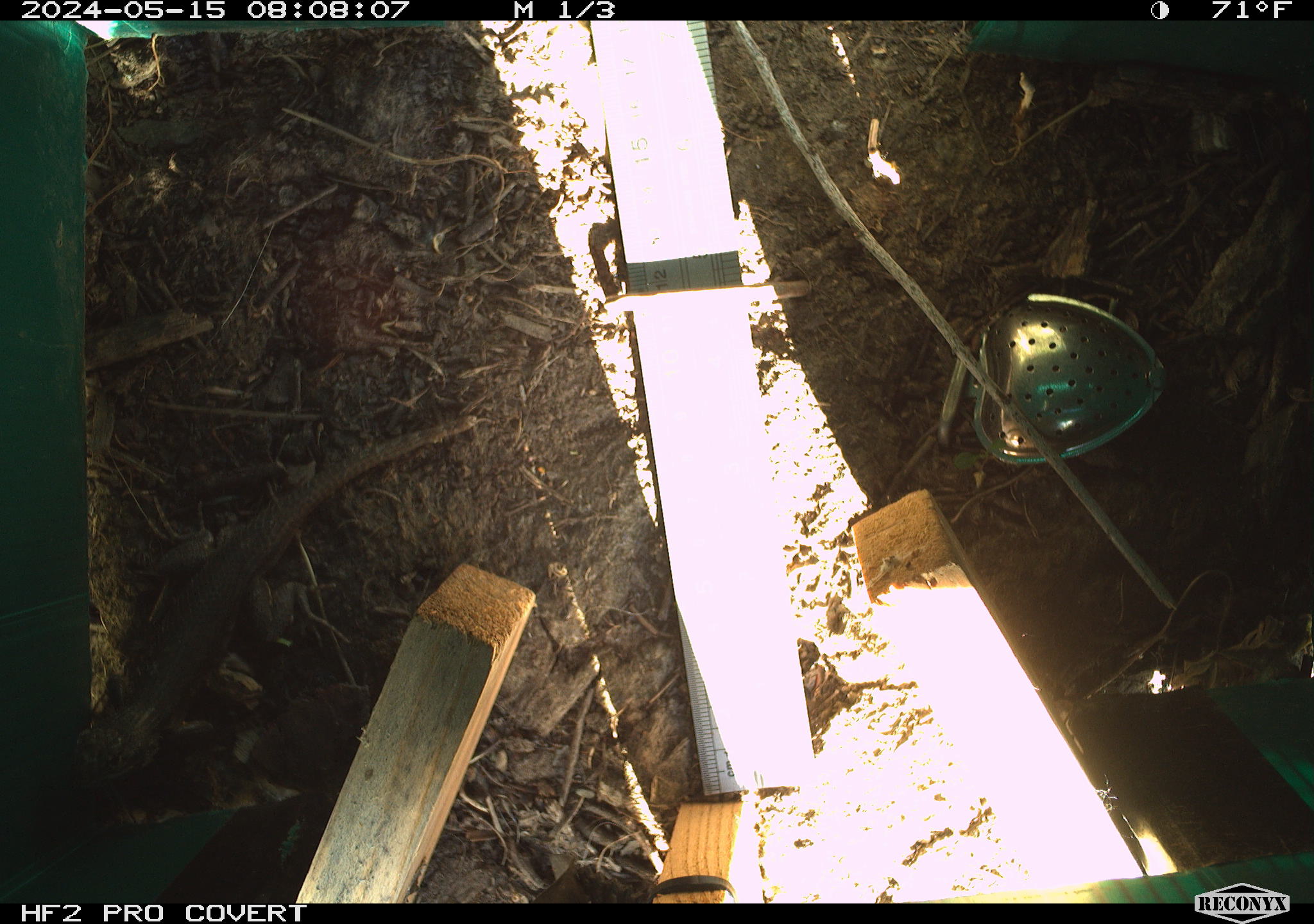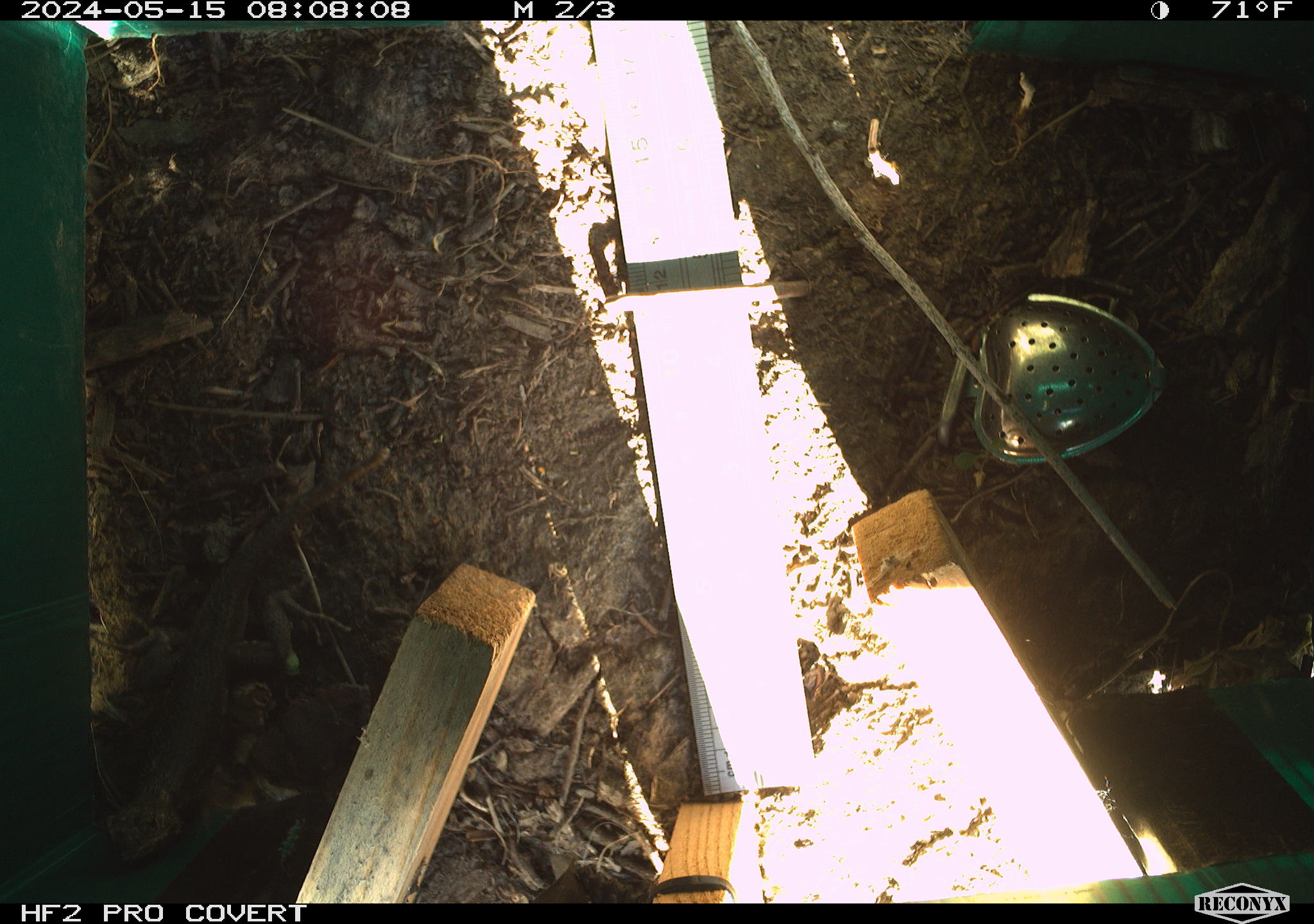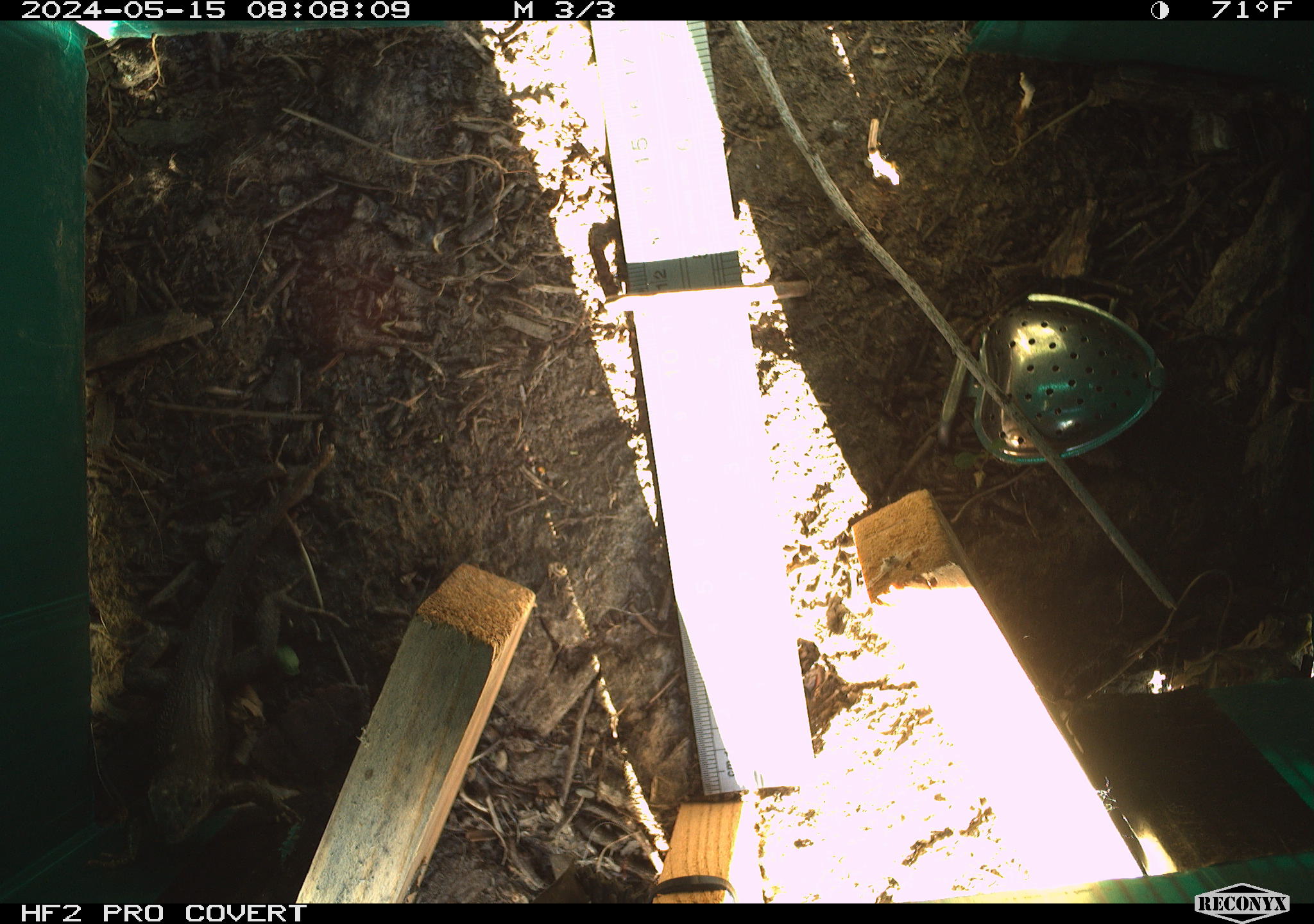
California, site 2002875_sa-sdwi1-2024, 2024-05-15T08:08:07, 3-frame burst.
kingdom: Animalia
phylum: Chordata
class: Reptilia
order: Squamata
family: Phrynosomatidae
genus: Sceloporus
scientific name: Sceloporus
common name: spiny lizards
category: sceloporus species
Sceloporus species (spiny lizards) (Sceloporus).